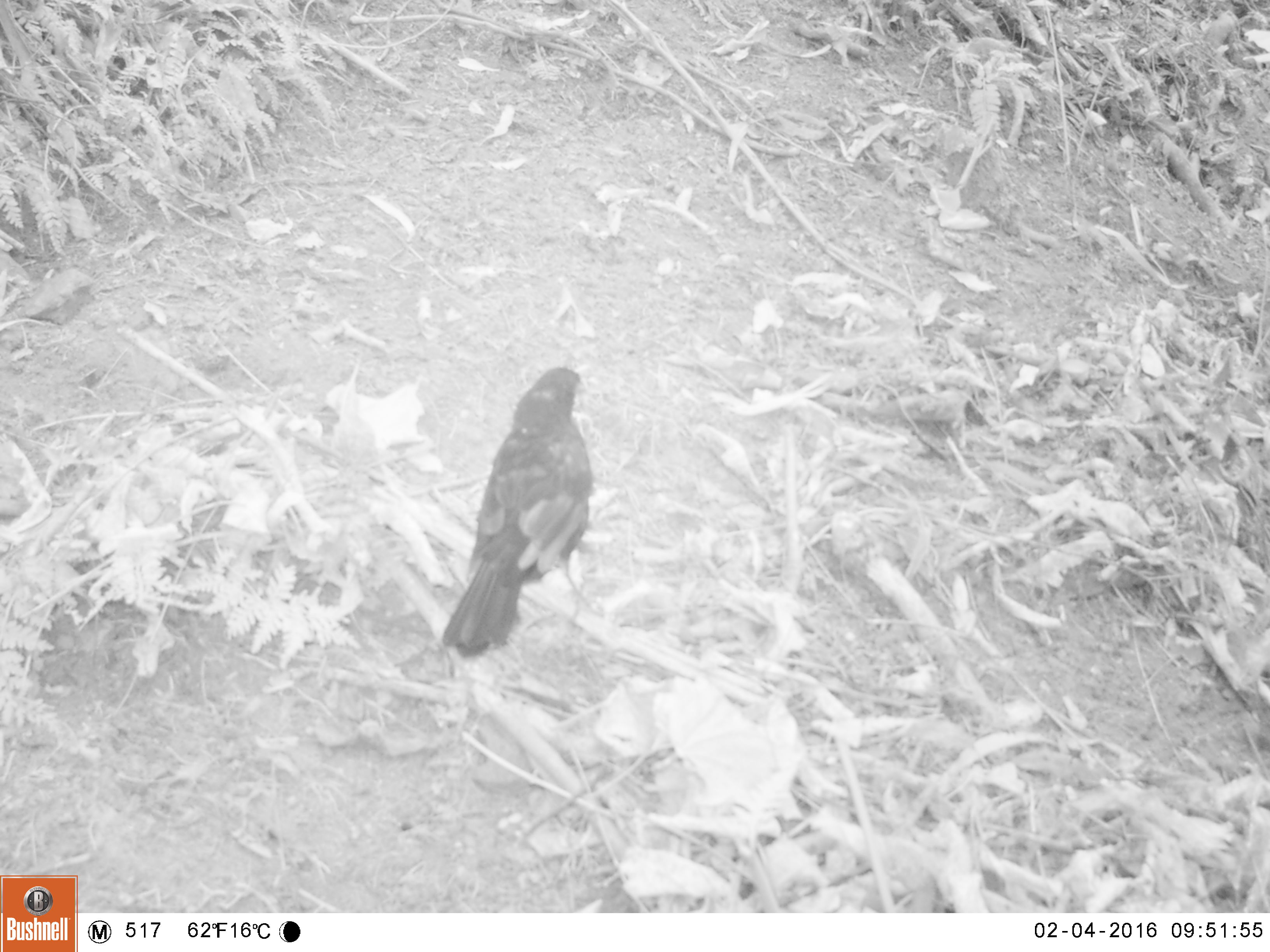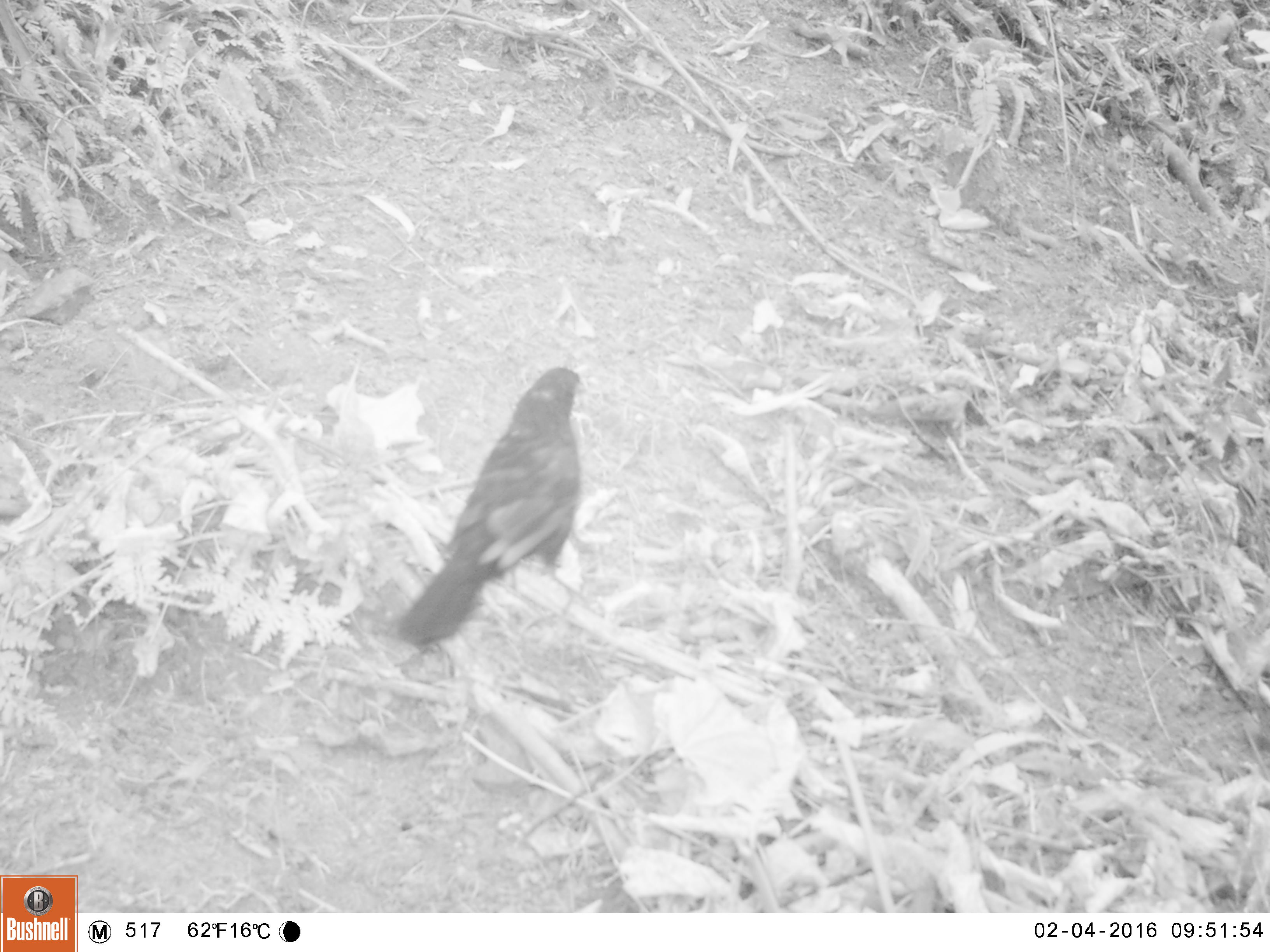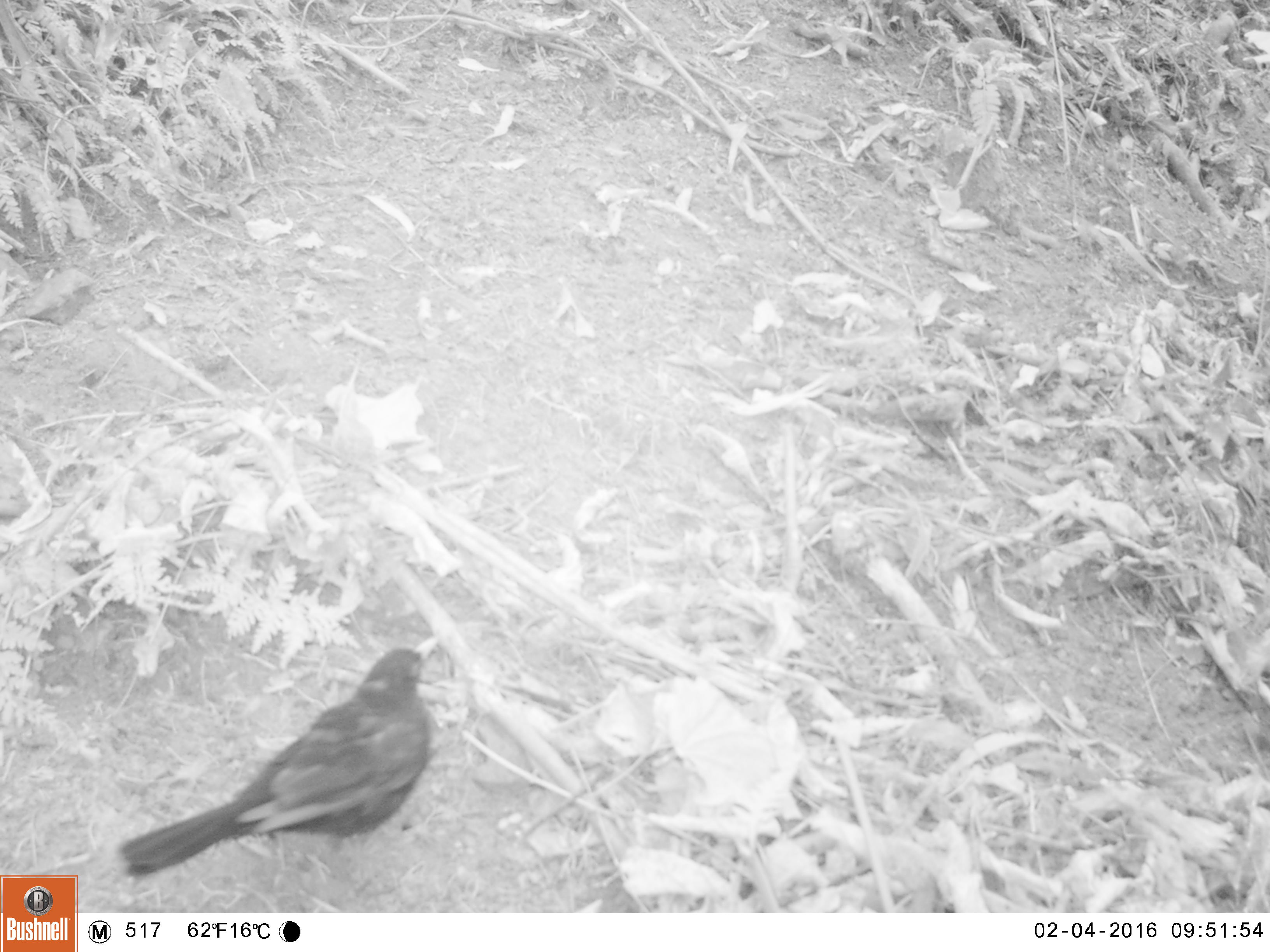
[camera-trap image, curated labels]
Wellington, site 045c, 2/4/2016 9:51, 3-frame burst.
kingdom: Animalia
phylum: Chordata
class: Aves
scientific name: Aves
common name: bird